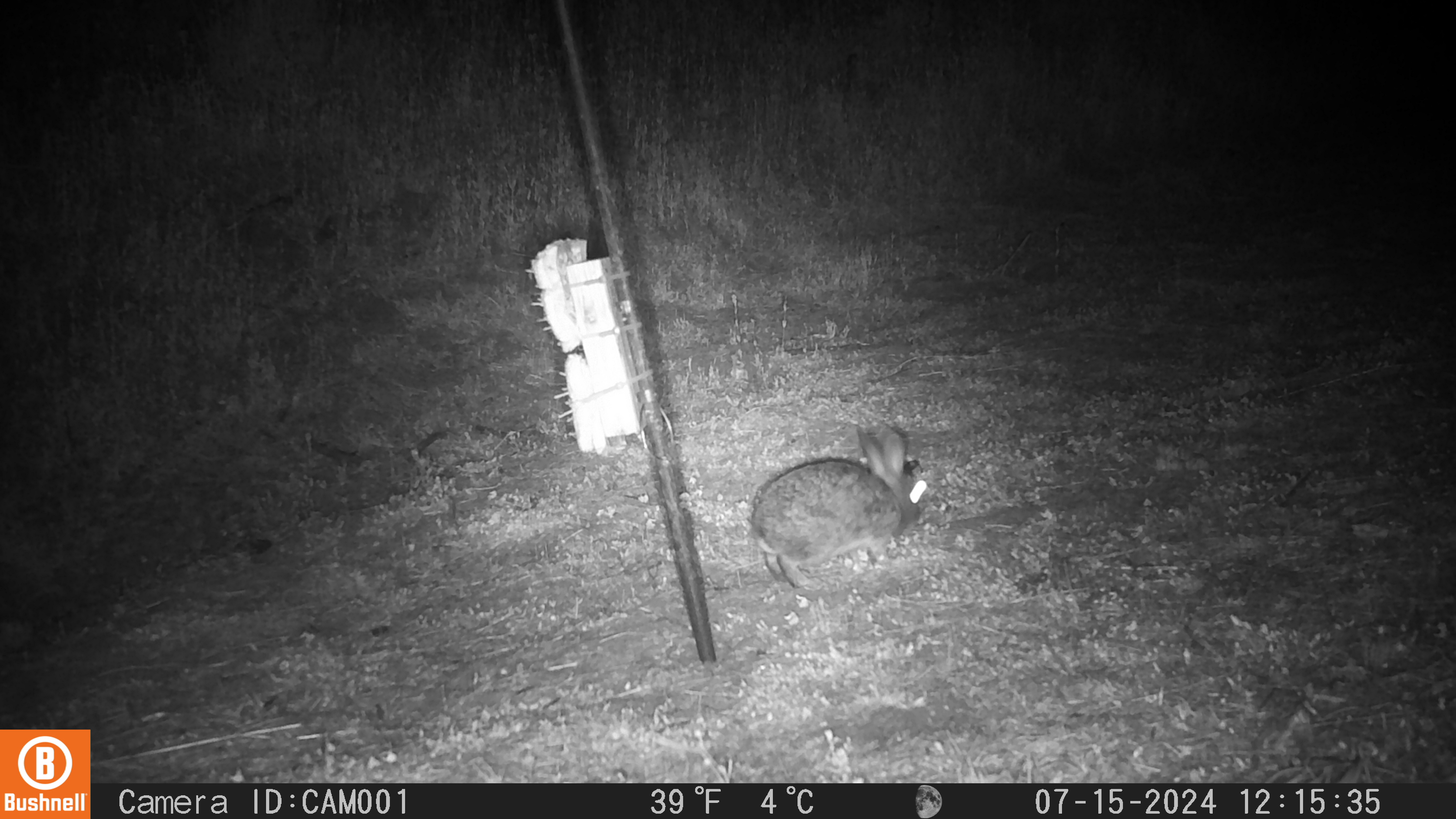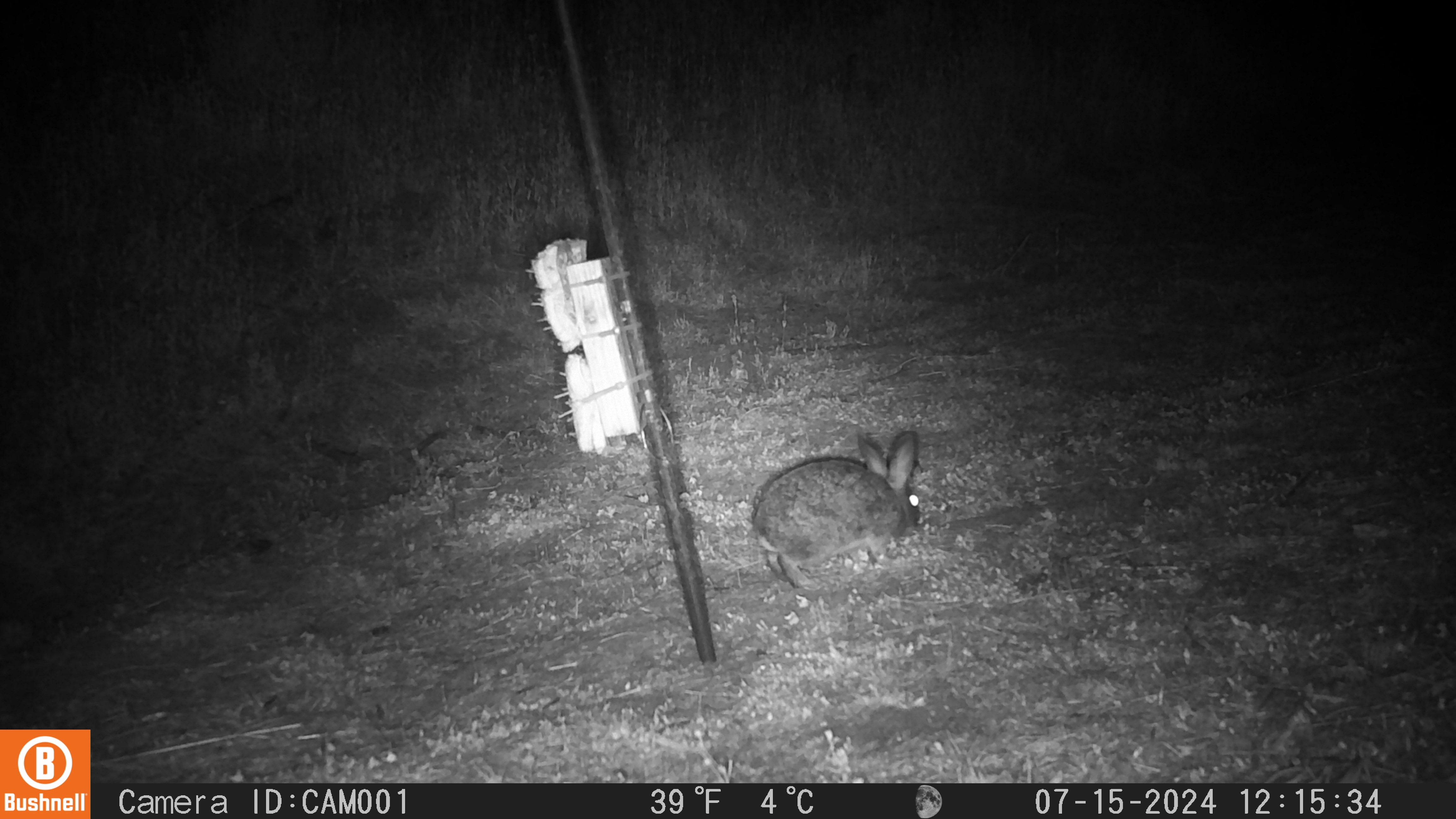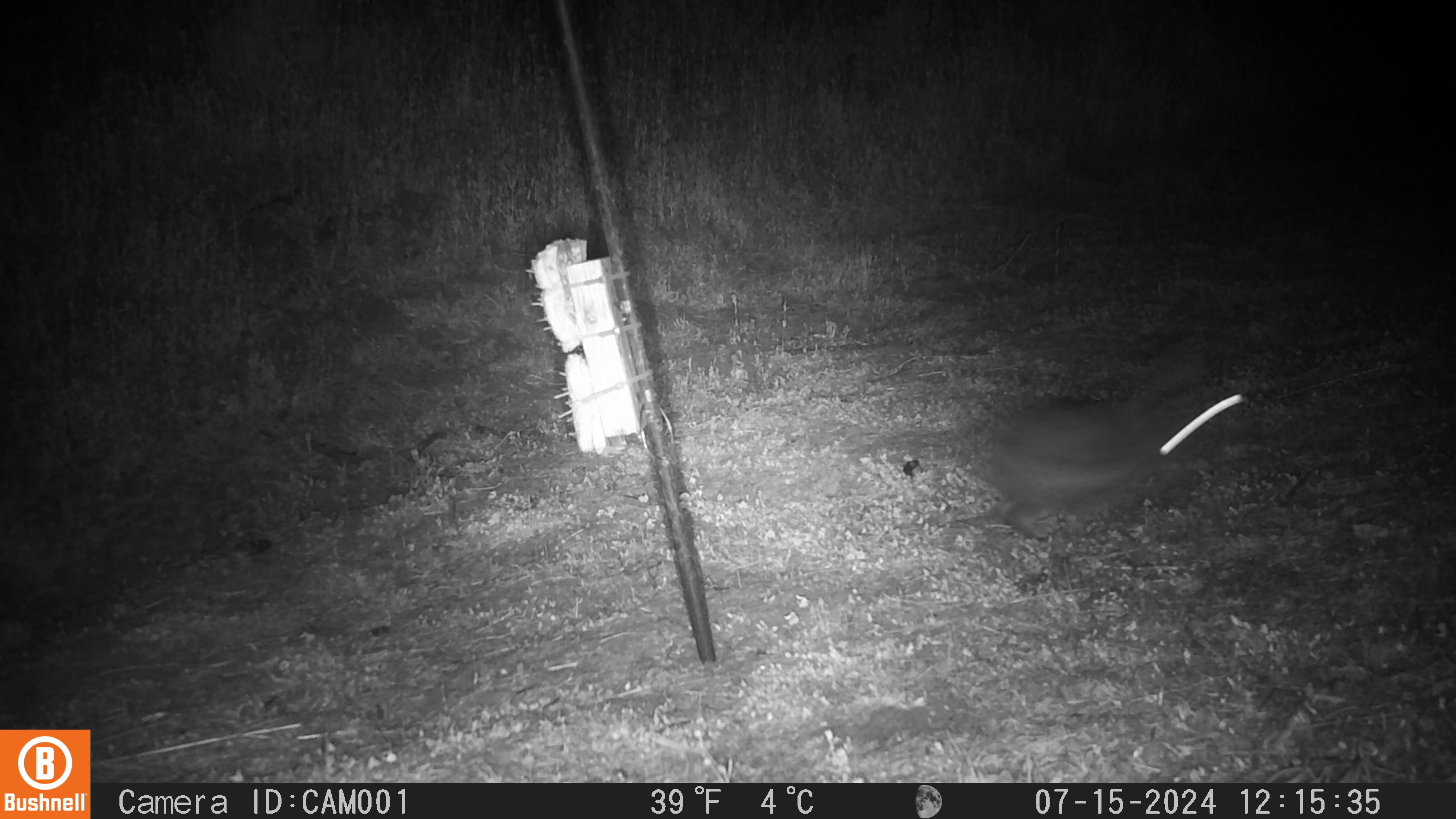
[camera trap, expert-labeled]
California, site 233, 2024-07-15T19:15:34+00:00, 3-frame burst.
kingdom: Animalia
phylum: Chordata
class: Mammalia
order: Lagomorpha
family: Leporidae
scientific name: Leporidae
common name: rabbit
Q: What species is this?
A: Rabbit (Leporidae).